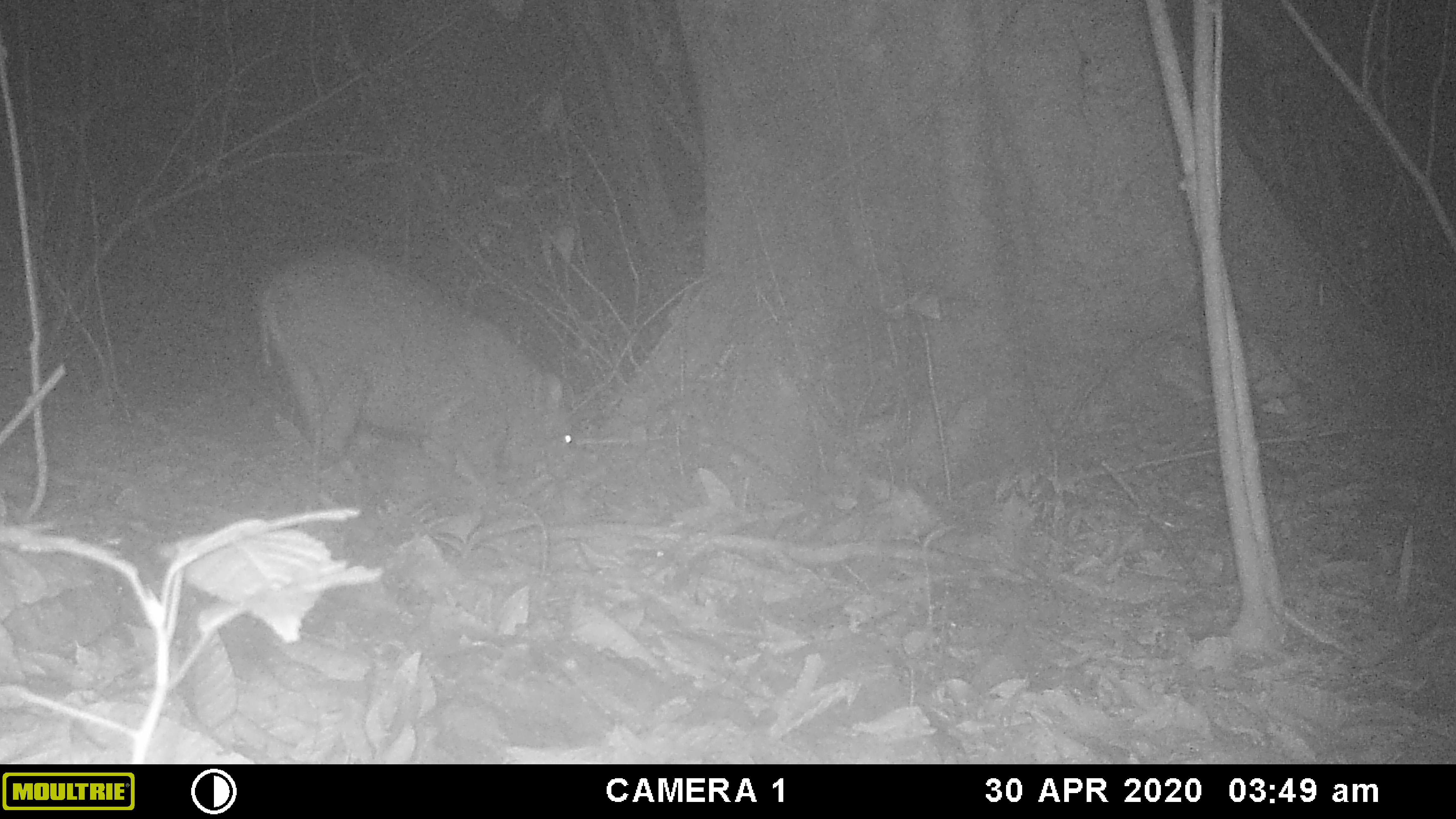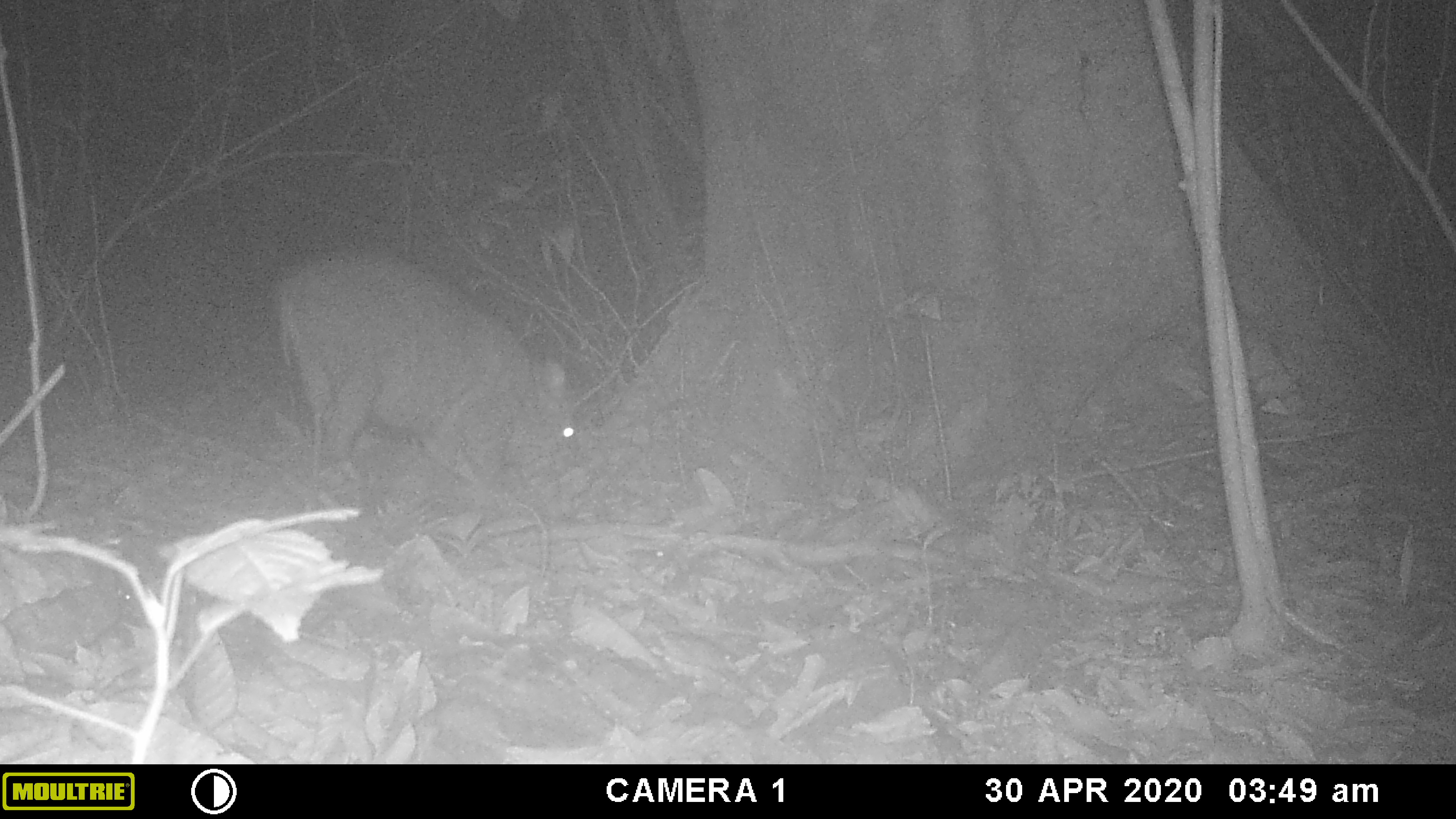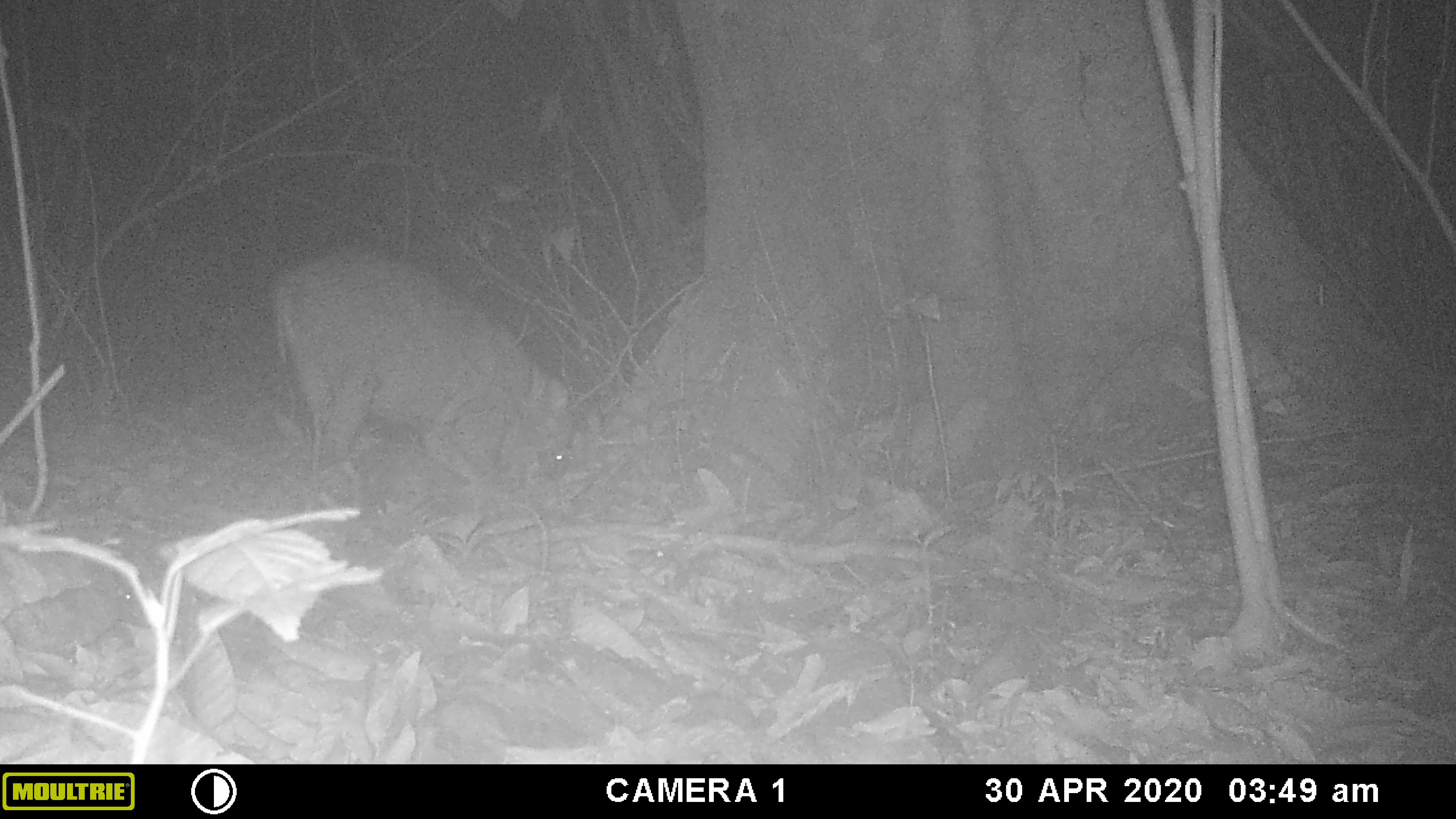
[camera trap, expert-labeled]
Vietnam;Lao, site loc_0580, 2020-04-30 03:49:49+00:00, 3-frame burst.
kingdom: Animalia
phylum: Chordata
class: Mammalia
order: Artiodactyla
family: Suidae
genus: Sus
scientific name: Sus scrofa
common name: eurasian wild pig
Eurasian wild pig (Sus scrofa). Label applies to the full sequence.